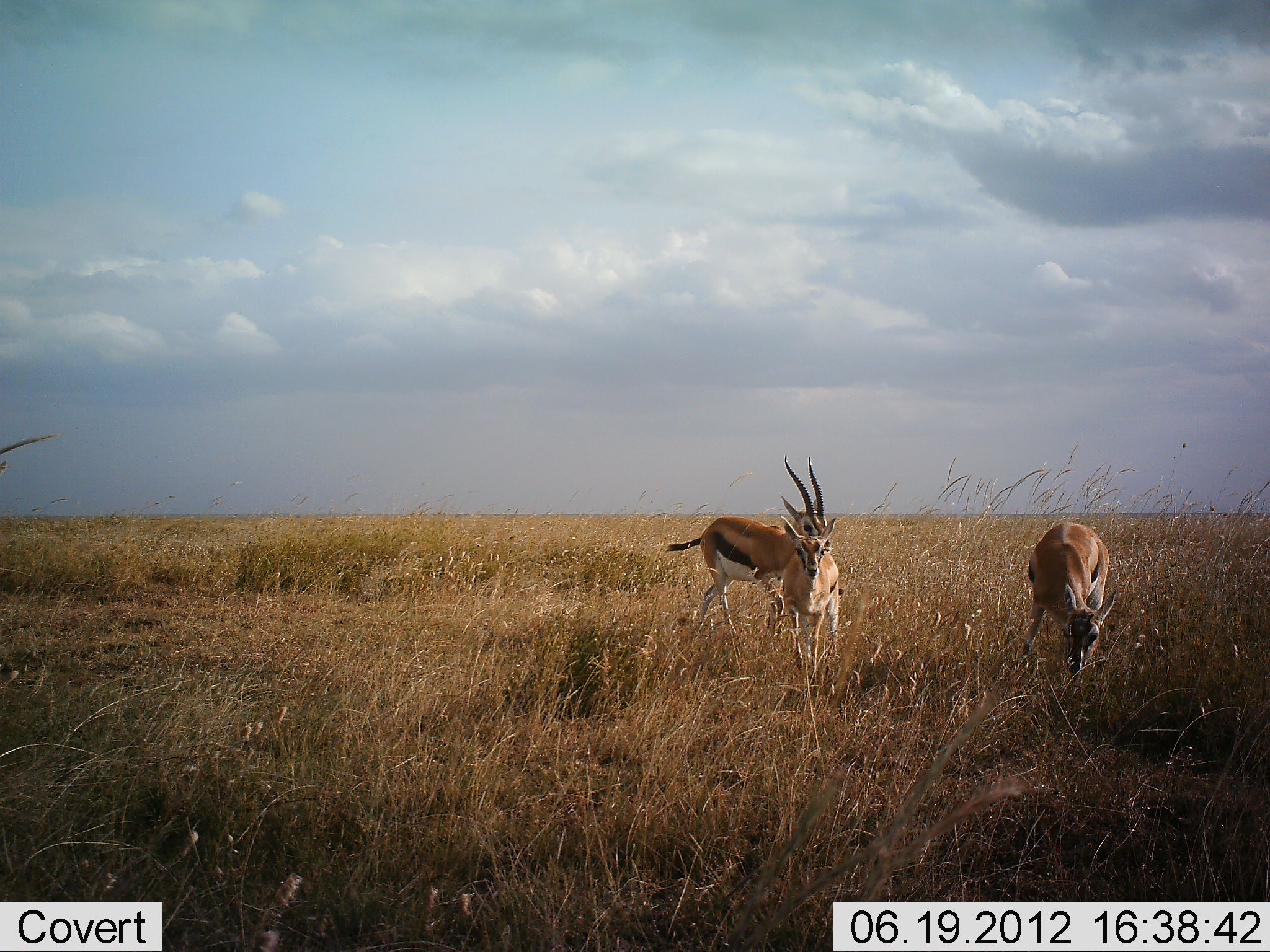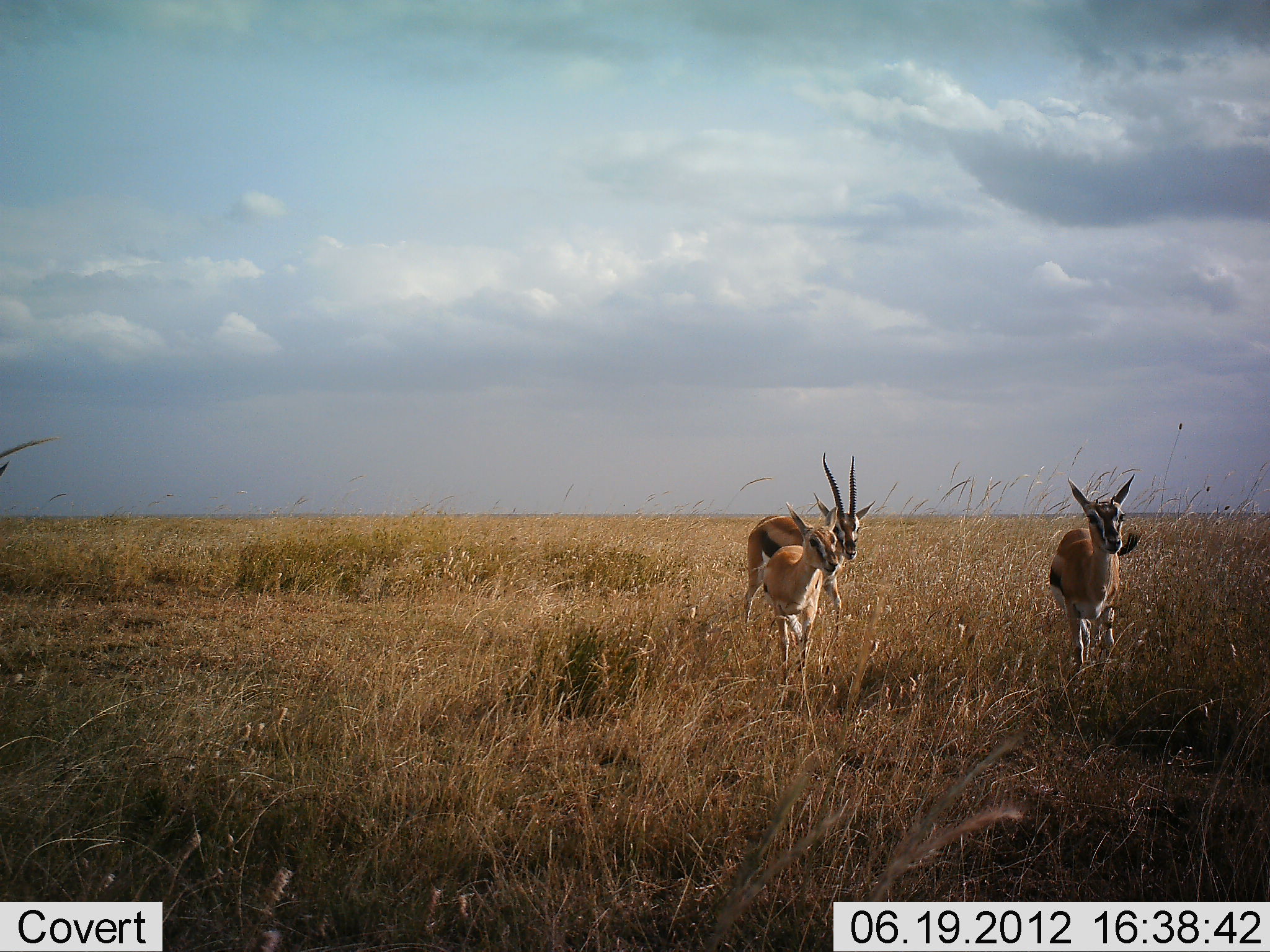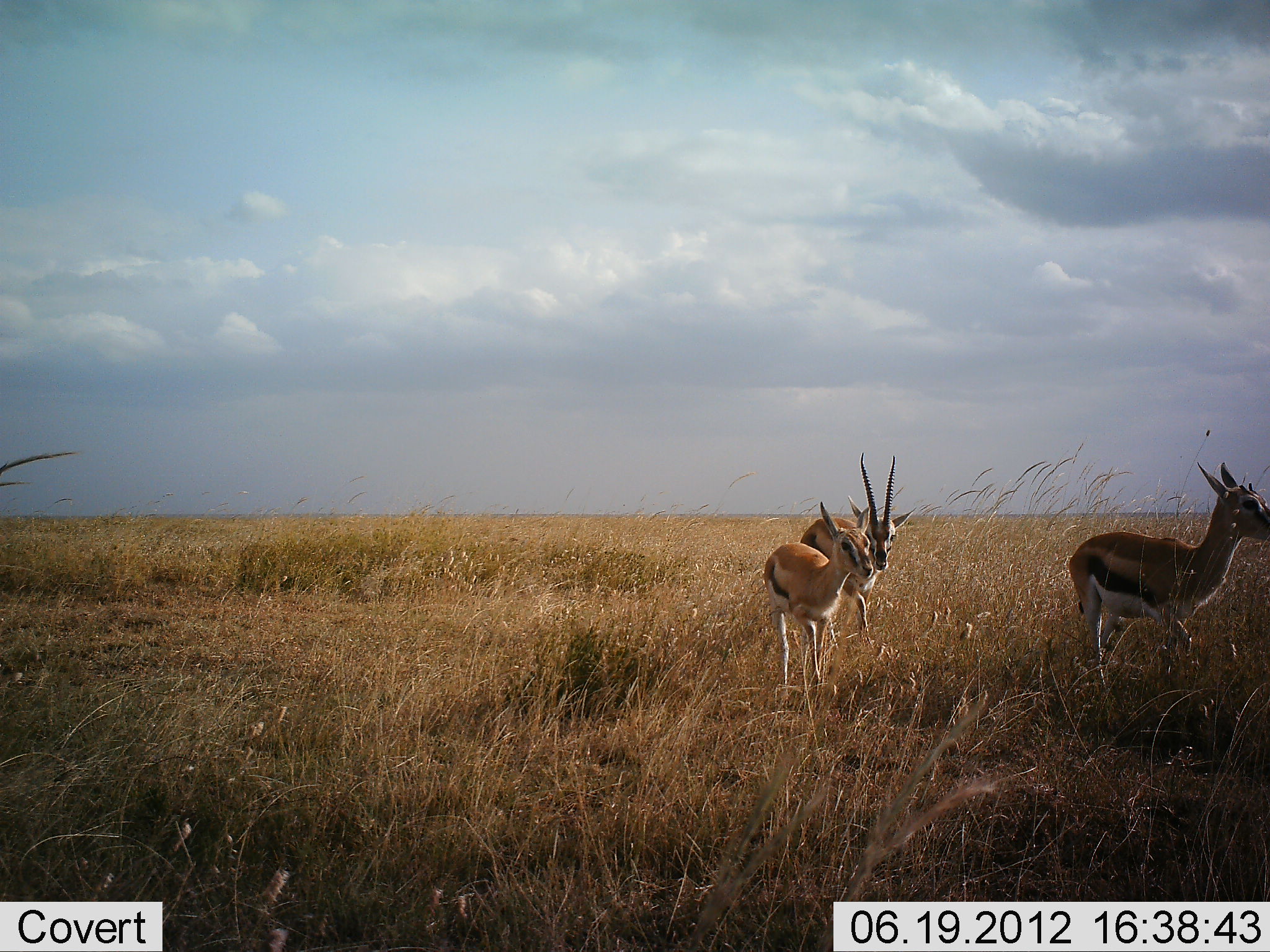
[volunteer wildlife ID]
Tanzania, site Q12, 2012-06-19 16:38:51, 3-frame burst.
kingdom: Animalia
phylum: Chordata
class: Mammalia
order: Artiodactyla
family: Bovidae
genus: Eudorcas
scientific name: Eudorcas thomsonii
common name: thomson's gazelle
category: gazellethomsons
Gazellethomsons (thomson's gazelle) (Eudorcas thomsonii), count 3. Behavior (volunteer vote fractions): standing 20%, resting 0%, moving 90%, interacting 0%. Young present (vote fraction): 20%. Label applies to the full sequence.